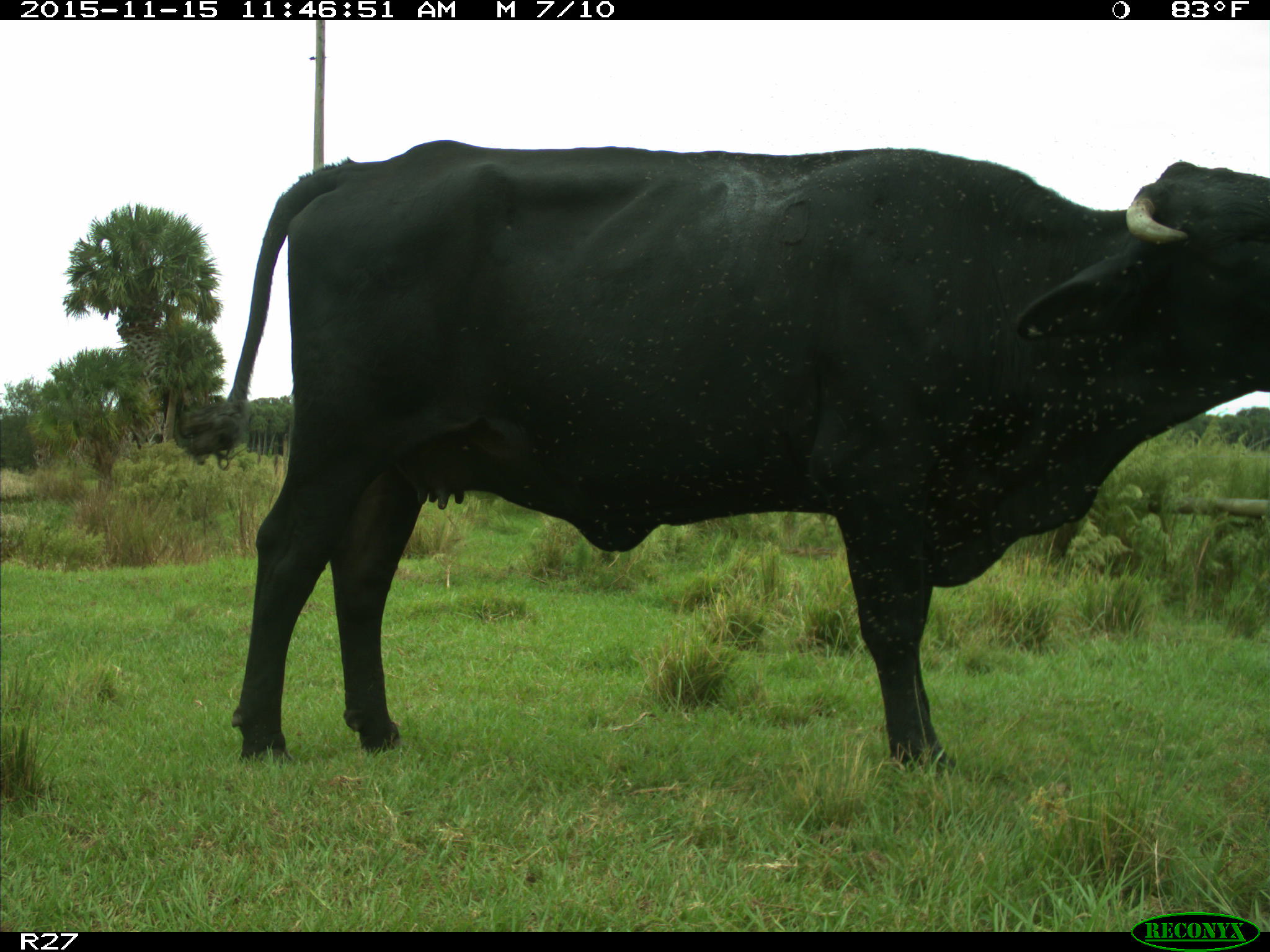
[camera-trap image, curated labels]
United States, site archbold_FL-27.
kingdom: Animalia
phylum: Chordata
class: Mammalia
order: Artiodactyla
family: Bovidae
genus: Bos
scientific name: Bos taurus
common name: domestic cow